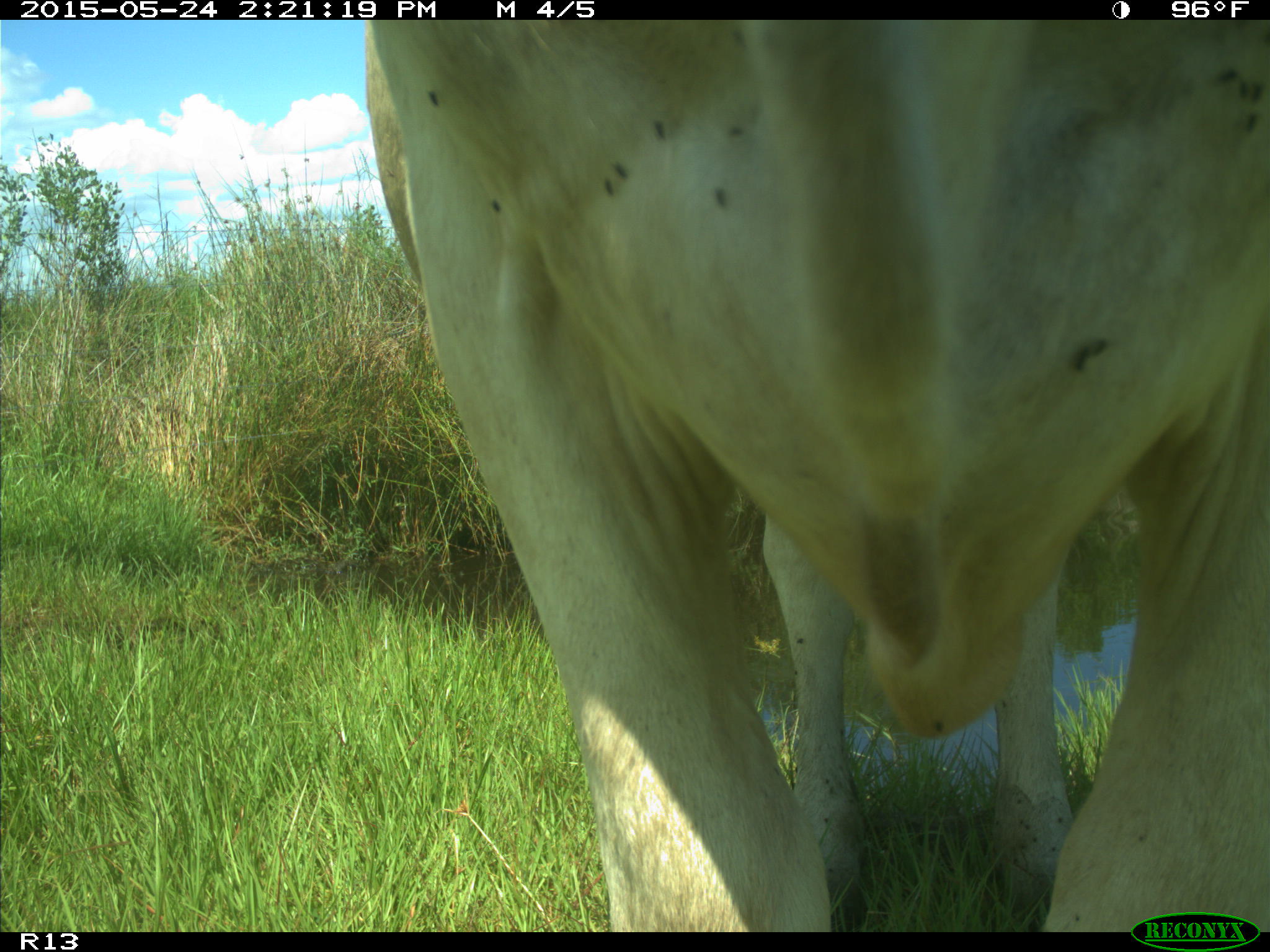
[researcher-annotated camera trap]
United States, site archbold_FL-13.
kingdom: Animalia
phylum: Chordata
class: Mammalia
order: Artiodactyla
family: Bovidae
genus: Bos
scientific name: Bos taurus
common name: domestic cow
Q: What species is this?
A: Bos taurus (domestic cow).